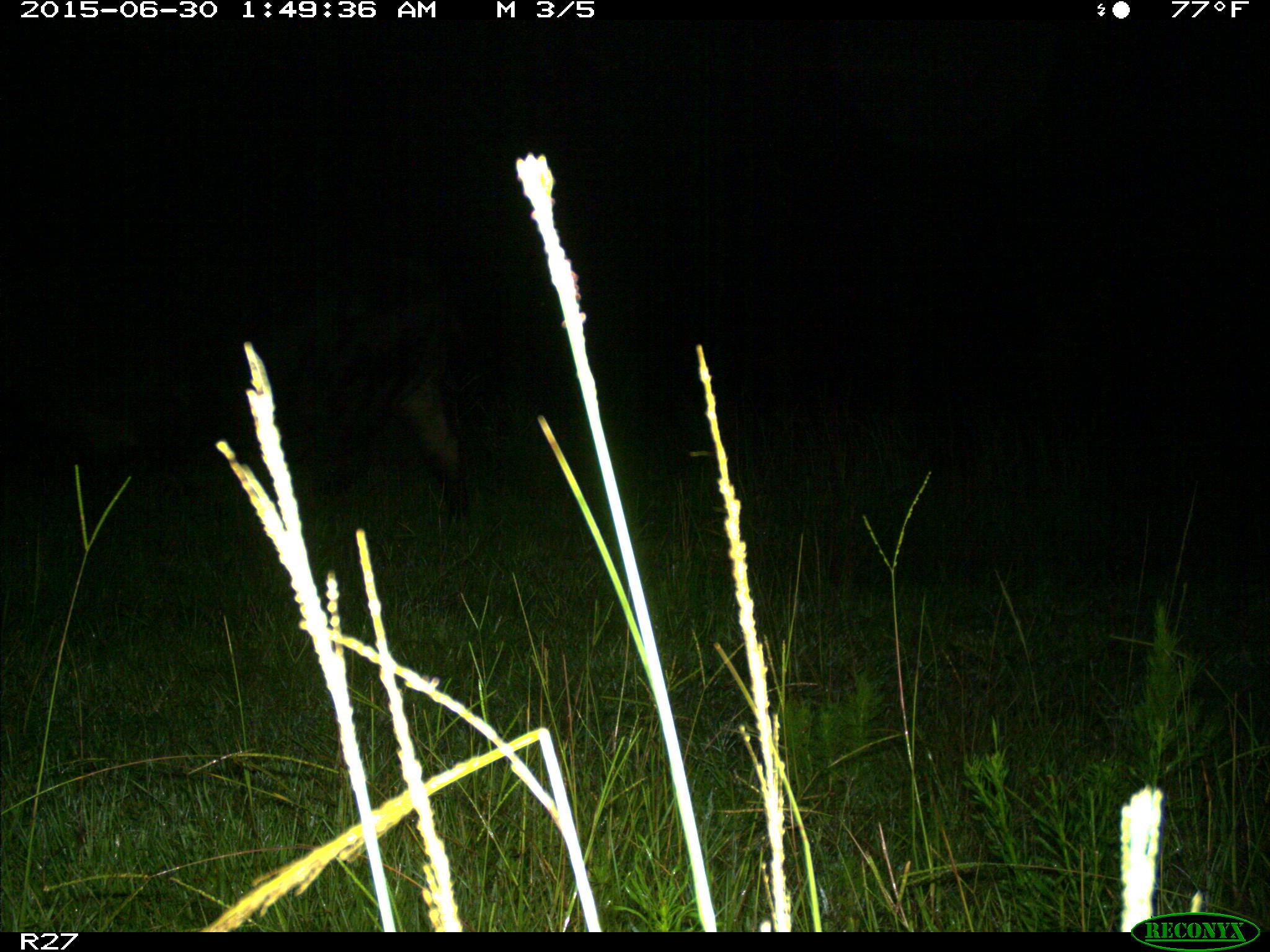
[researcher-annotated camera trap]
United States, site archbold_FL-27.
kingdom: Animalia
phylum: Chordata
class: Mammalia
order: Artiodactyla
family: Bovidae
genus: Bos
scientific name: Bos taurus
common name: domestic cow